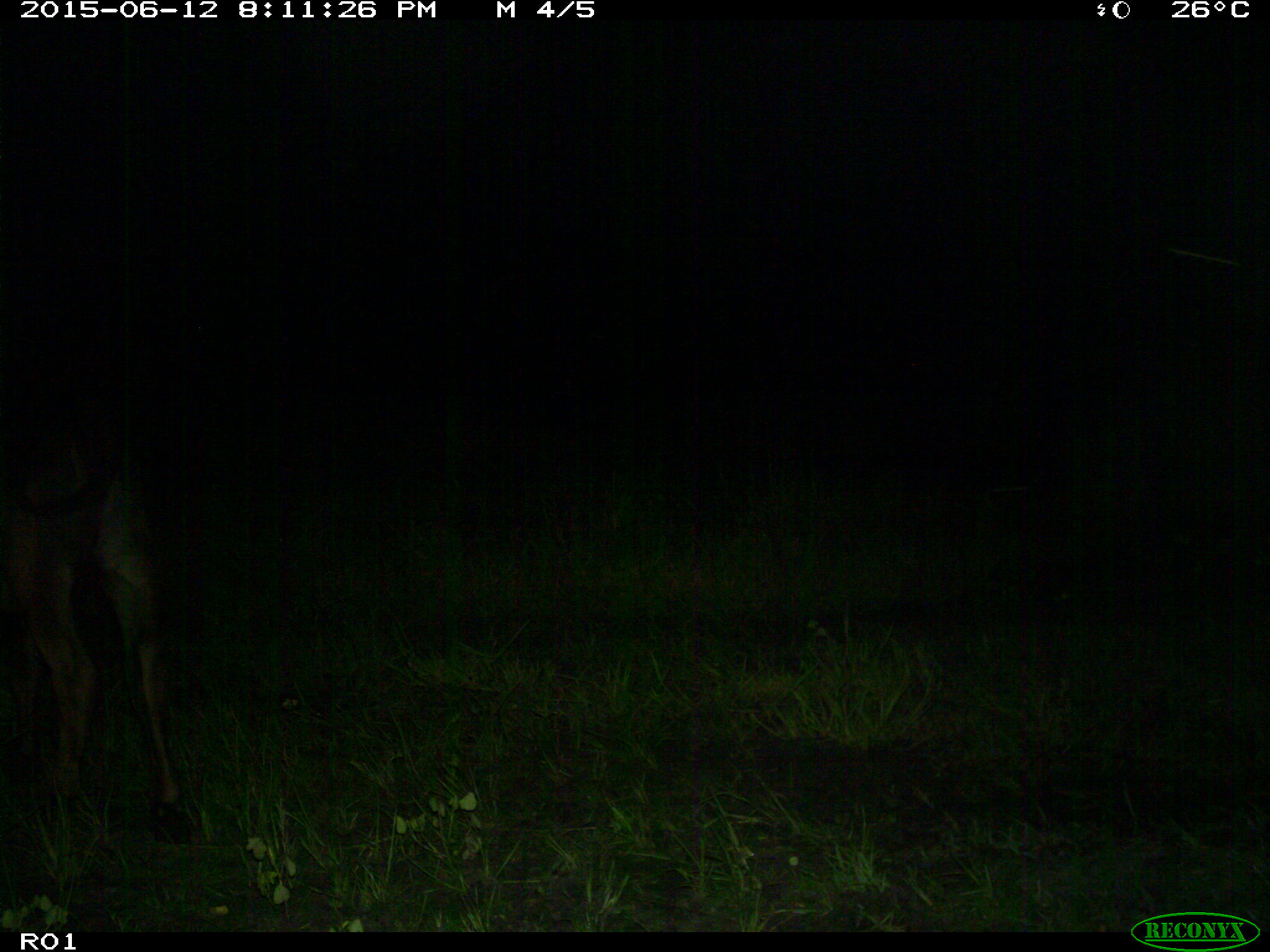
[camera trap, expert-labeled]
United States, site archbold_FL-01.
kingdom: Animalia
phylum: Chordata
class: Mammalia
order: Artiodactyla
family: Bovidae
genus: Bos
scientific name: Bos taurus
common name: domestic cow